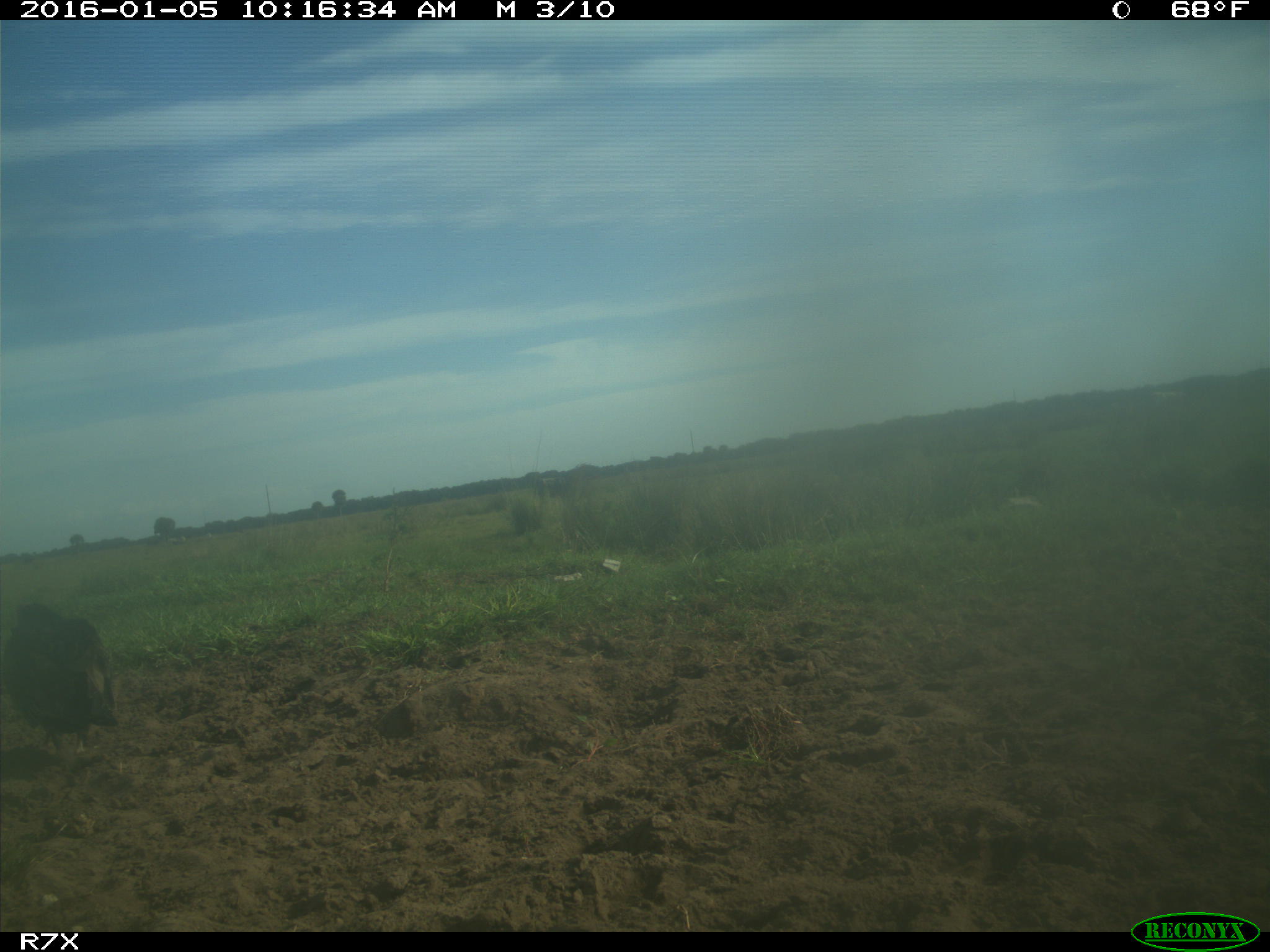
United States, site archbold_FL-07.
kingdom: Animalia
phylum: Chordata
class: Mammalia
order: Artiodactyla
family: Bovidae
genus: Bos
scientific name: Bos taurus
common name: domestic cow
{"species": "Bos taurus (domestic cow)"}